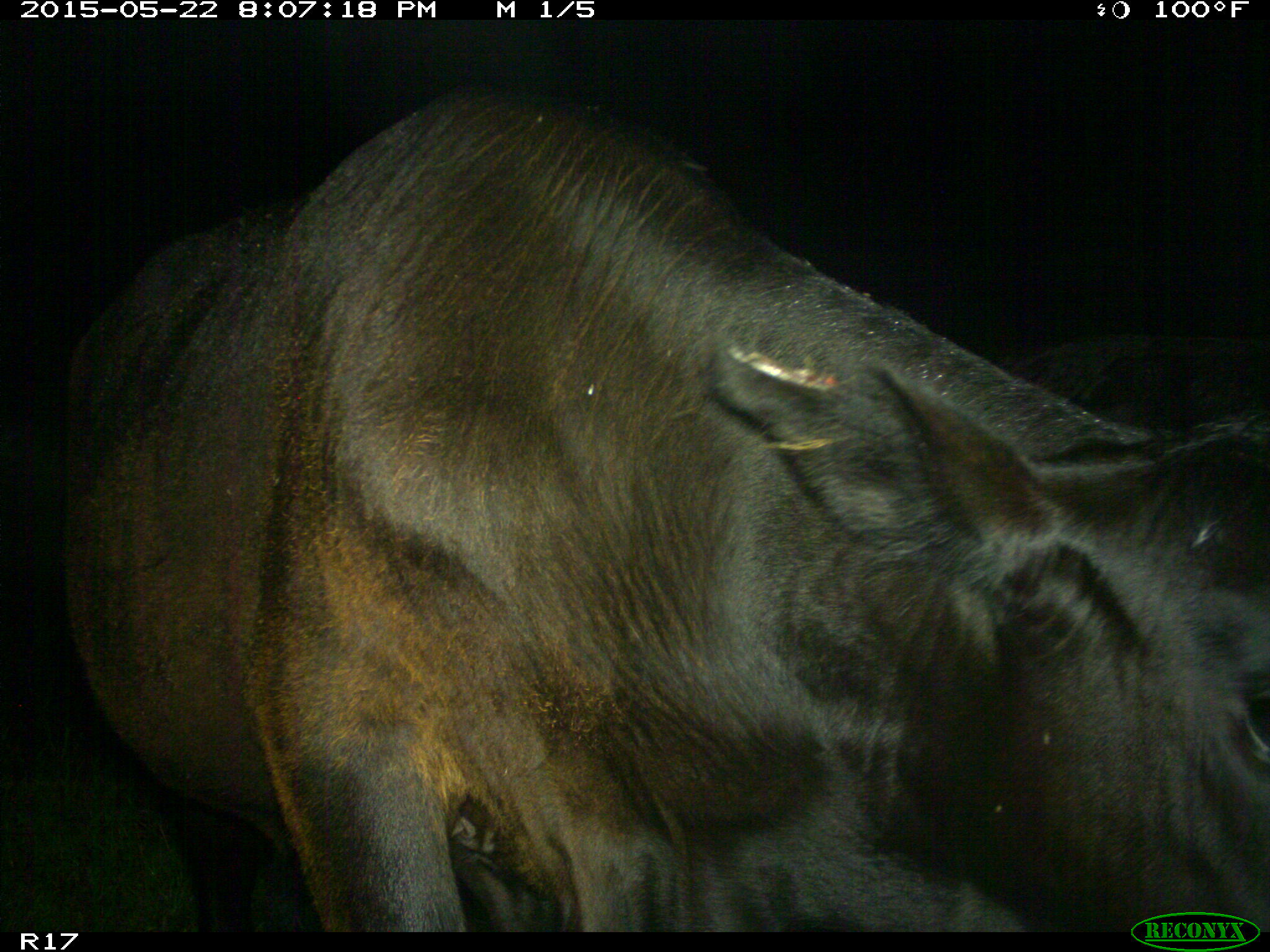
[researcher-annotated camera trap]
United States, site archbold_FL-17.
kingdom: Animalia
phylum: Chordata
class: Mammalia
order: Artiodactyla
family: Bovidae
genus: Bos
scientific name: Bos taurus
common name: domestic cow